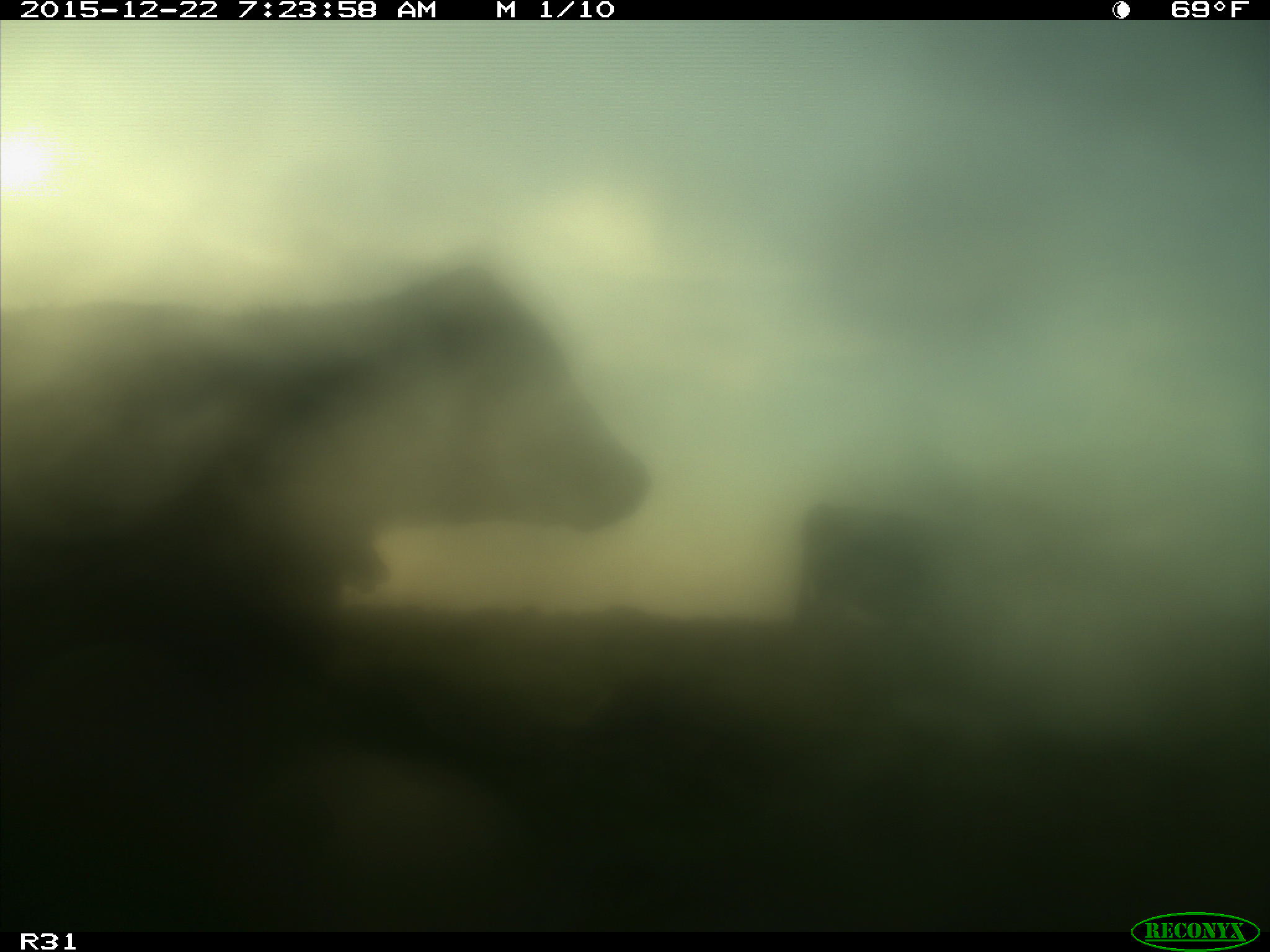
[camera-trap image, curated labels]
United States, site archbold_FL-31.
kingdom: Animalia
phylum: Chordata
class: Mammalia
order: Artiodactyla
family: Bovidae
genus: Bos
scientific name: Bos taurus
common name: domestic cow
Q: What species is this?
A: Bos taurus (domestic cow).